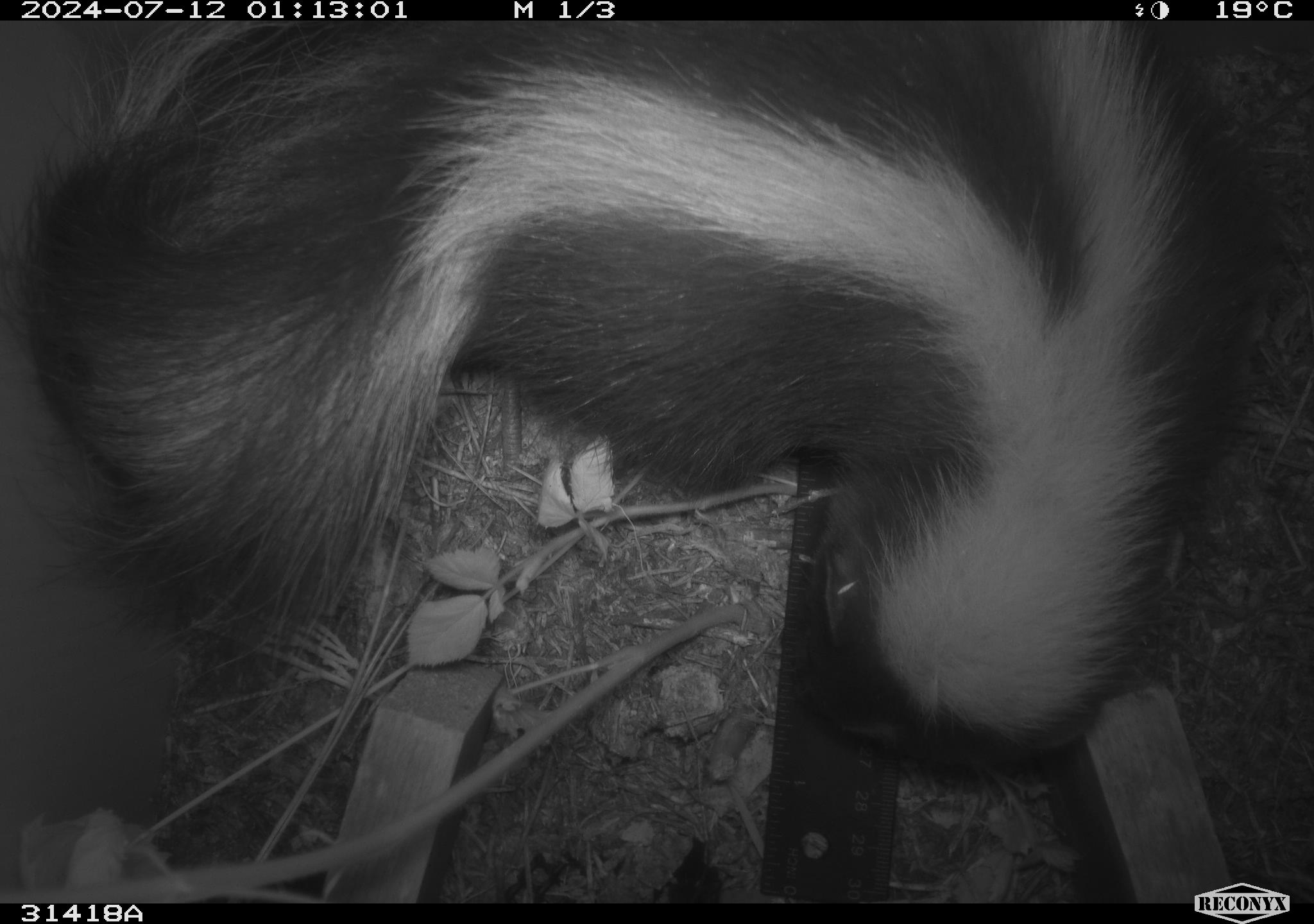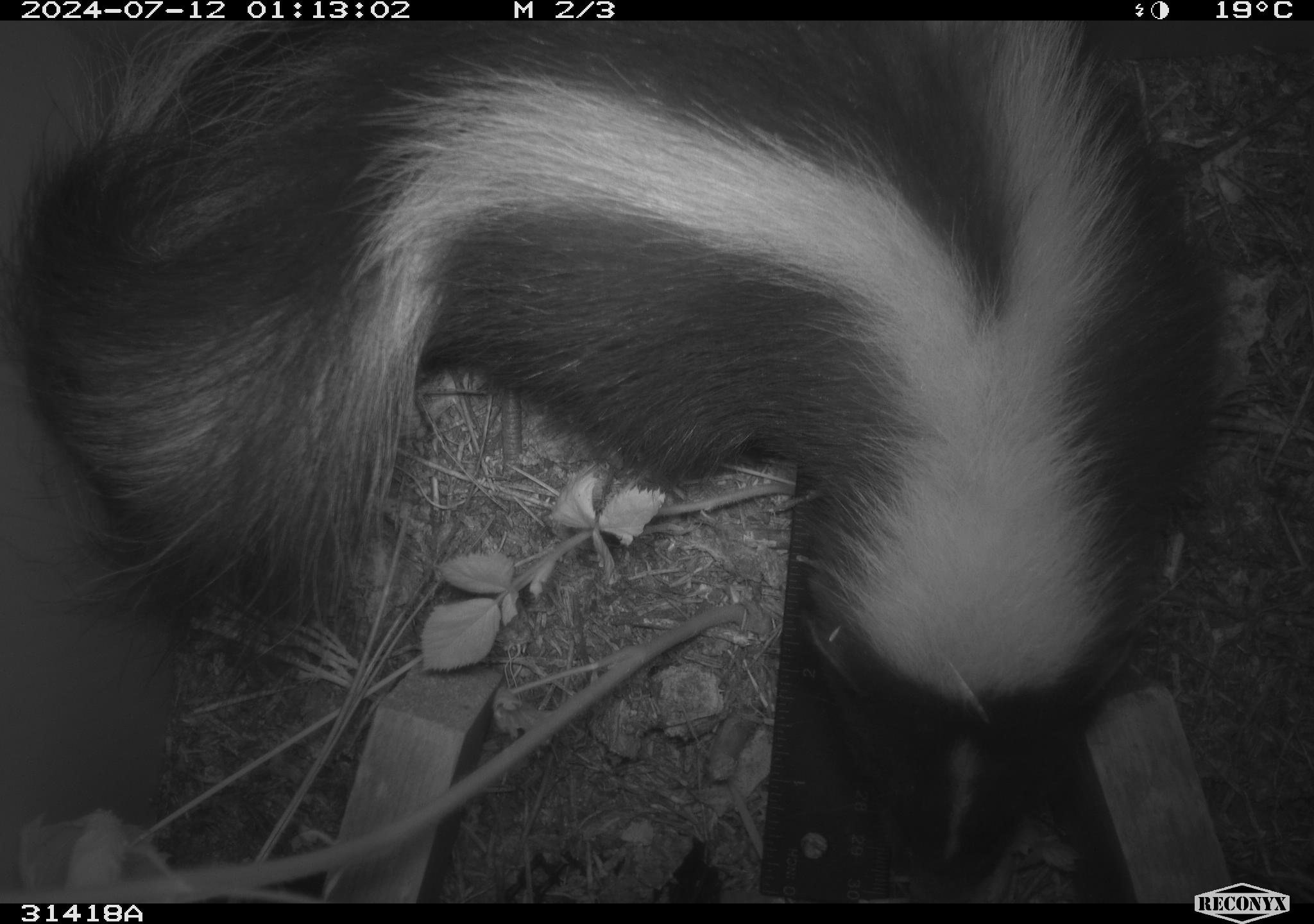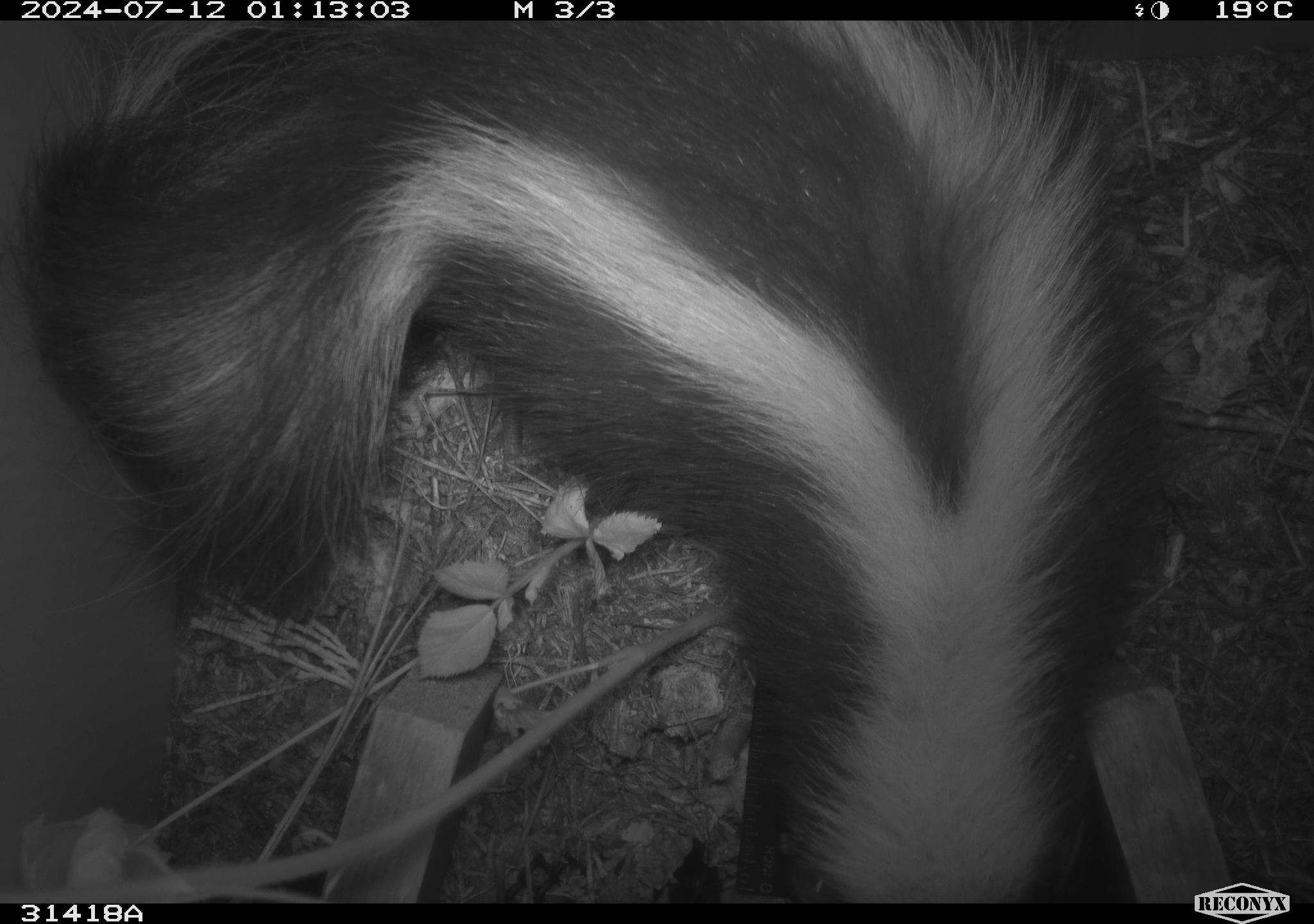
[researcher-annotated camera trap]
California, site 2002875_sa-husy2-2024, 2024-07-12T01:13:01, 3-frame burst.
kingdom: Animalia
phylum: Chordata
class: Mammalia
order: Carnivora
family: Mephitidae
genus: Mephitis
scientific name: Mephitis mephitis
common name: striped skunk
Striped skunk (Mephitis mephitis).